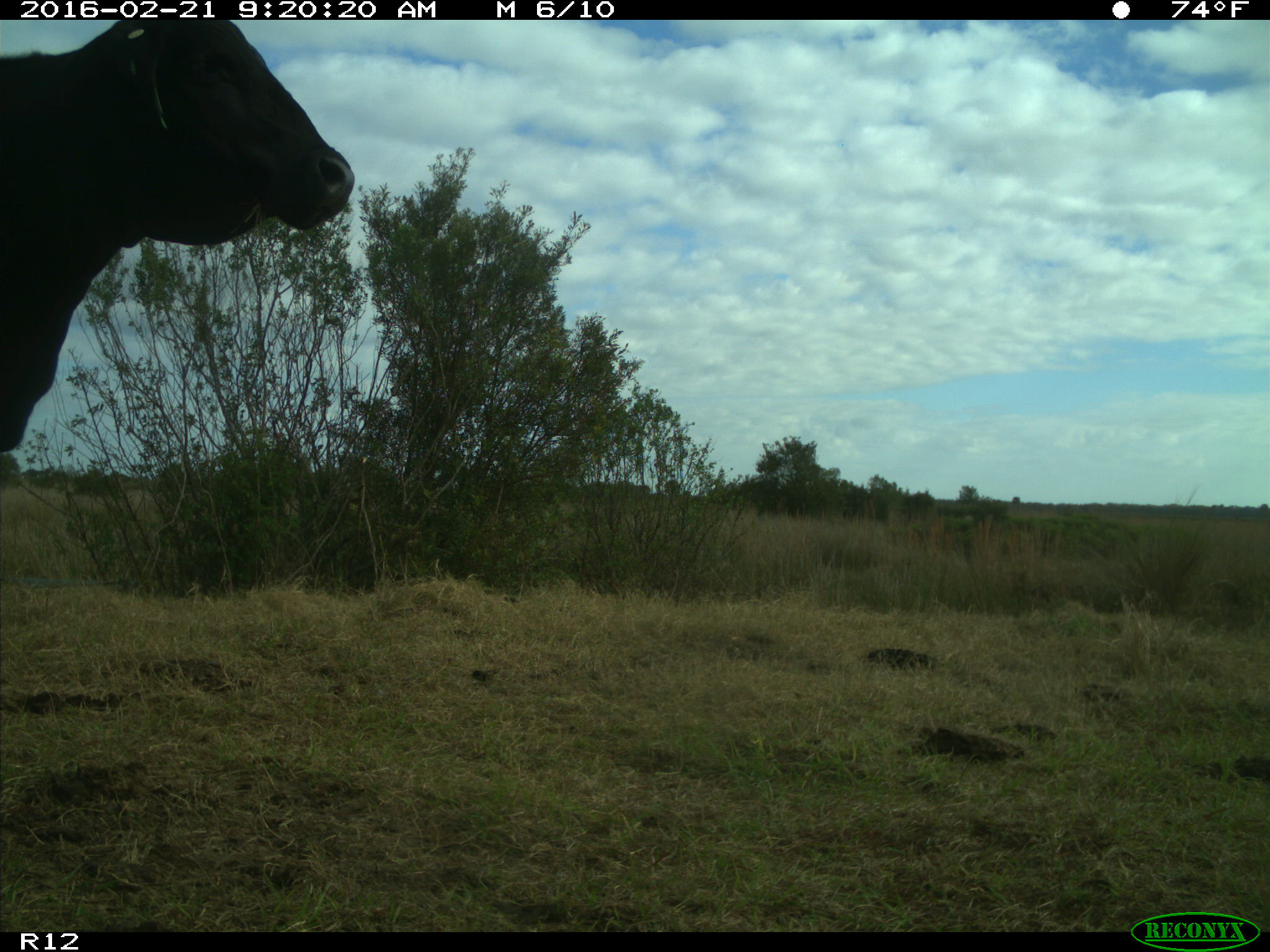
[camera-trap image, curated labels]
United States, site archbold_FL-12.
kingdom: Animalia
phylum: Chordata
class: Mammalia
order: Artiodactyla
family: Bovidae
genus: Bos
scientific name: Bos taurus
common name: domestic cow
Bos taurus (domestic cow).